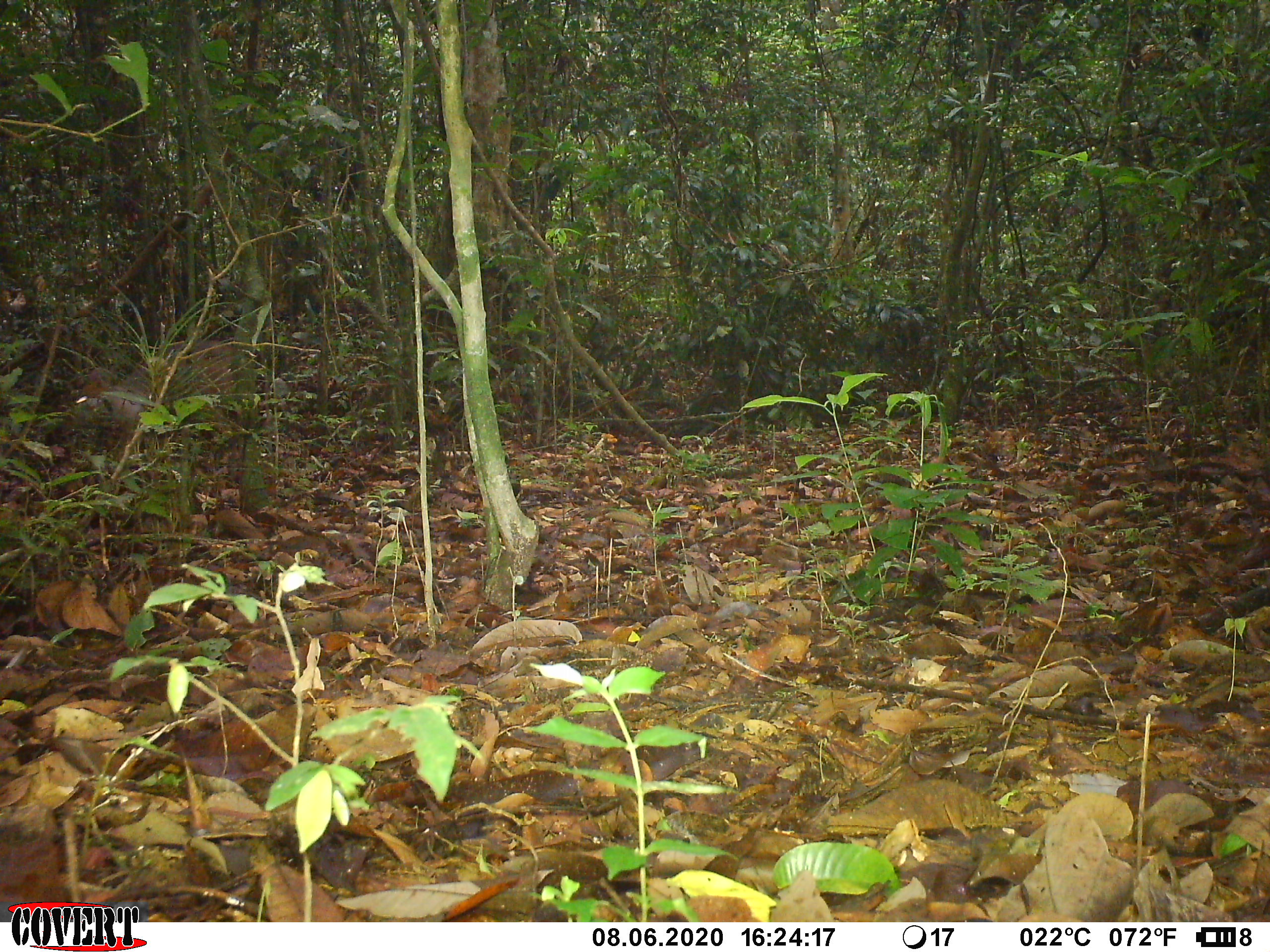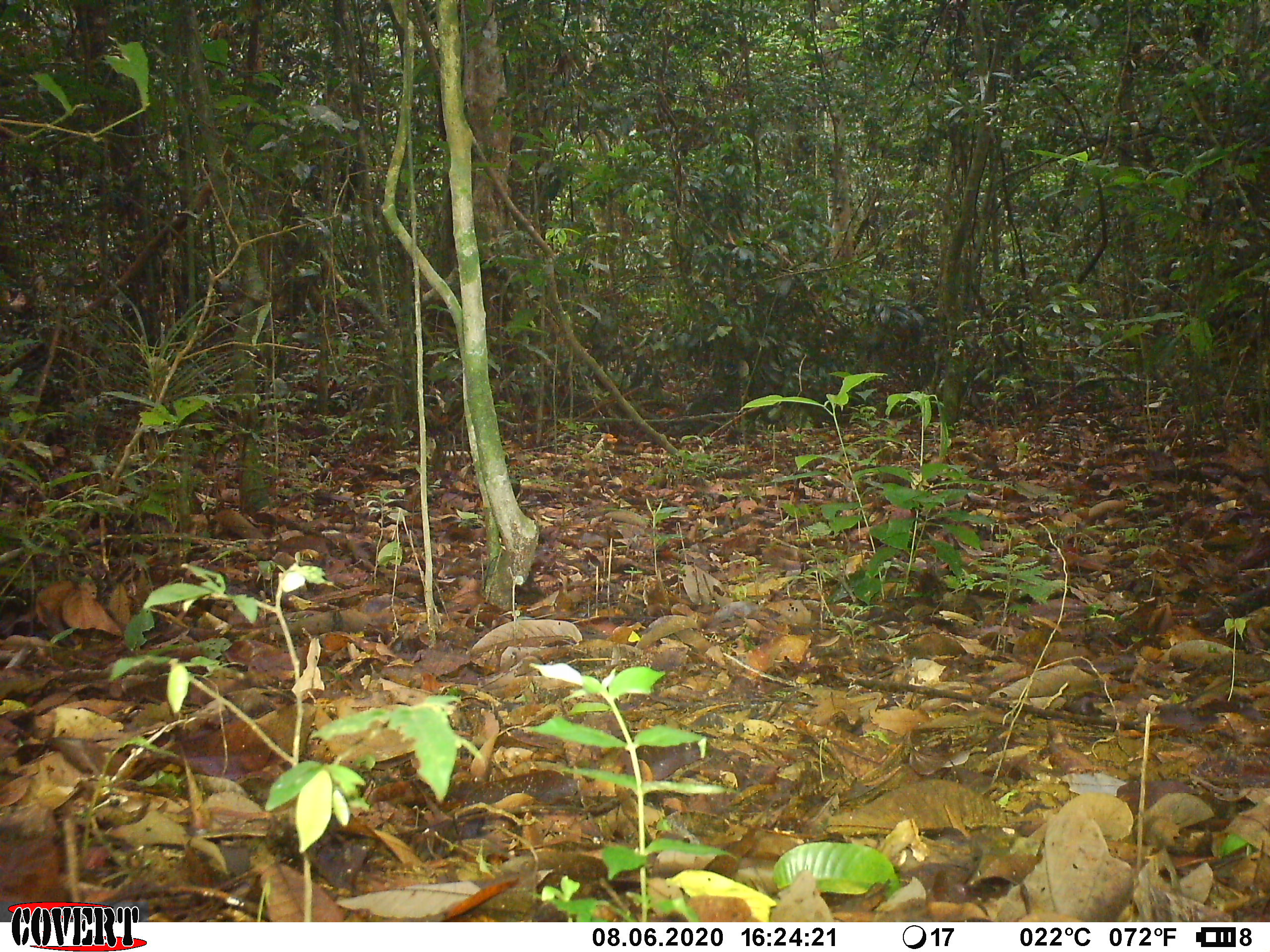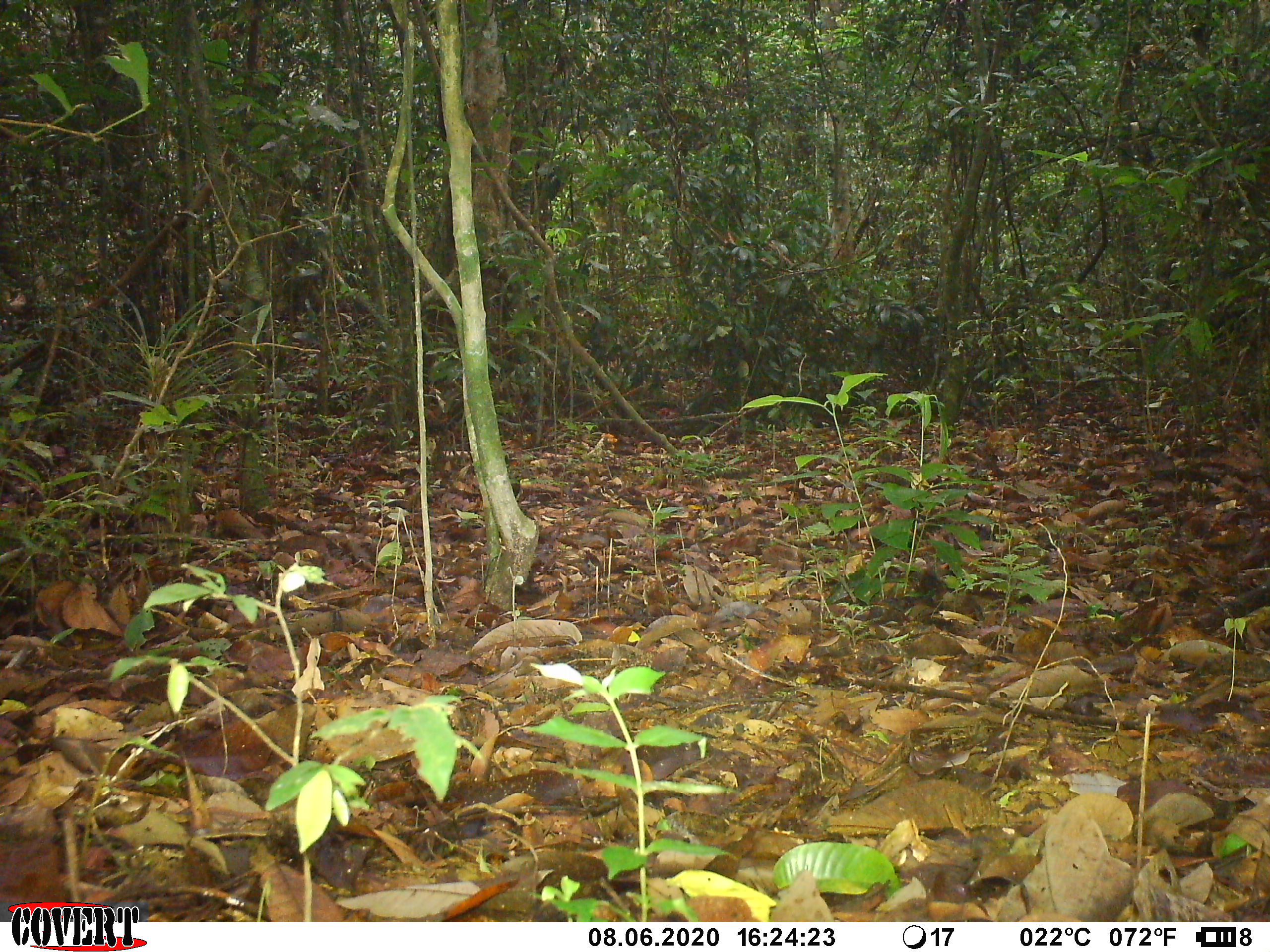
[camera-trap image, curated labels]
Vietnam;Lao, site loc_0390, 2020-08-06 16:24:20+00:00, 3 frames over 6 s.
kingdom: Animalia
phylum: Chordata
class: Mammalia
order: Artiodactyla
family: Cervidae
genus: Muntiacus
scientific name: Muntiacus vuquangensis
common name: large-antlered muntjac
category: large antlered muntjac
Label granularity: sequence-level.